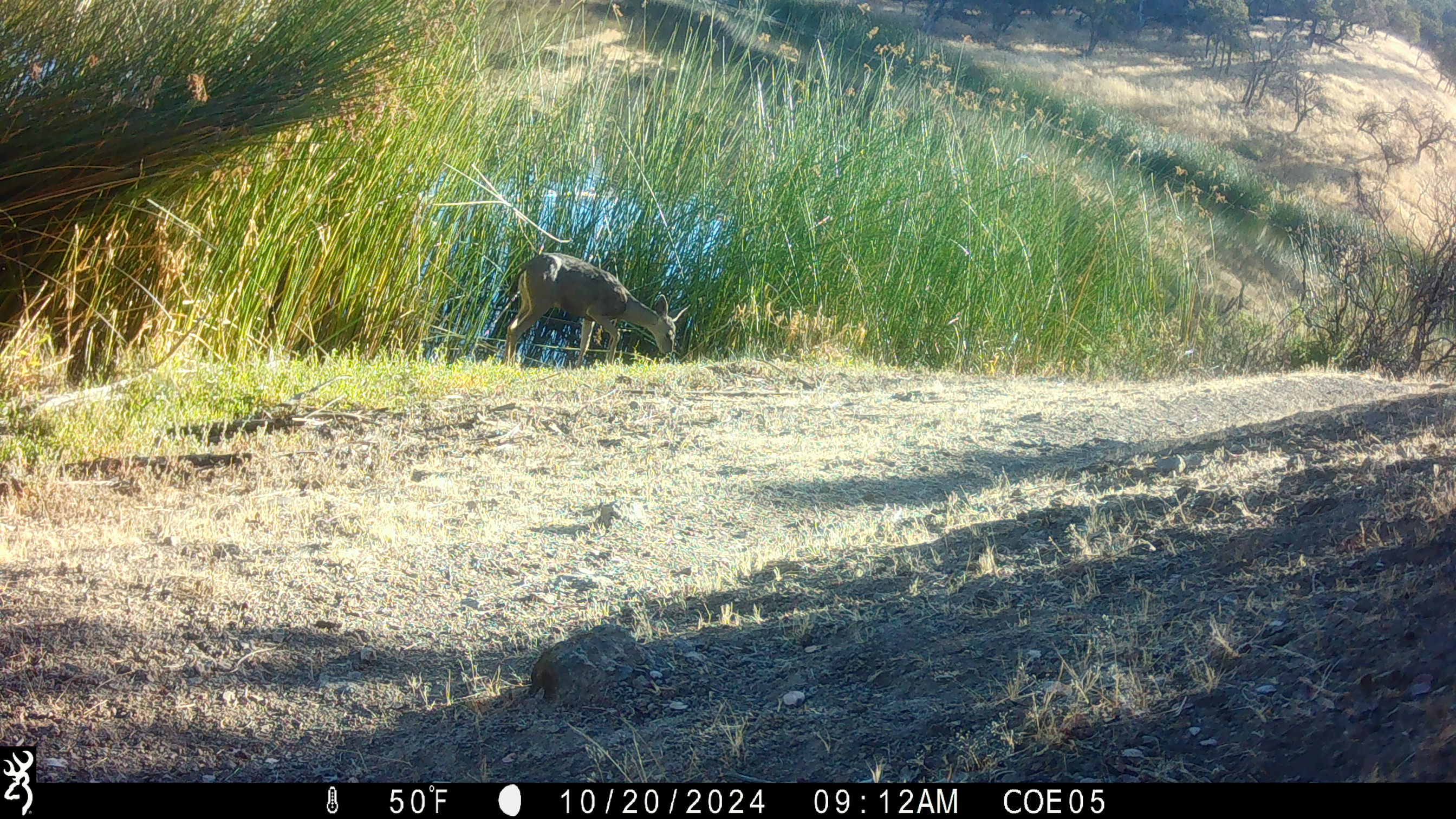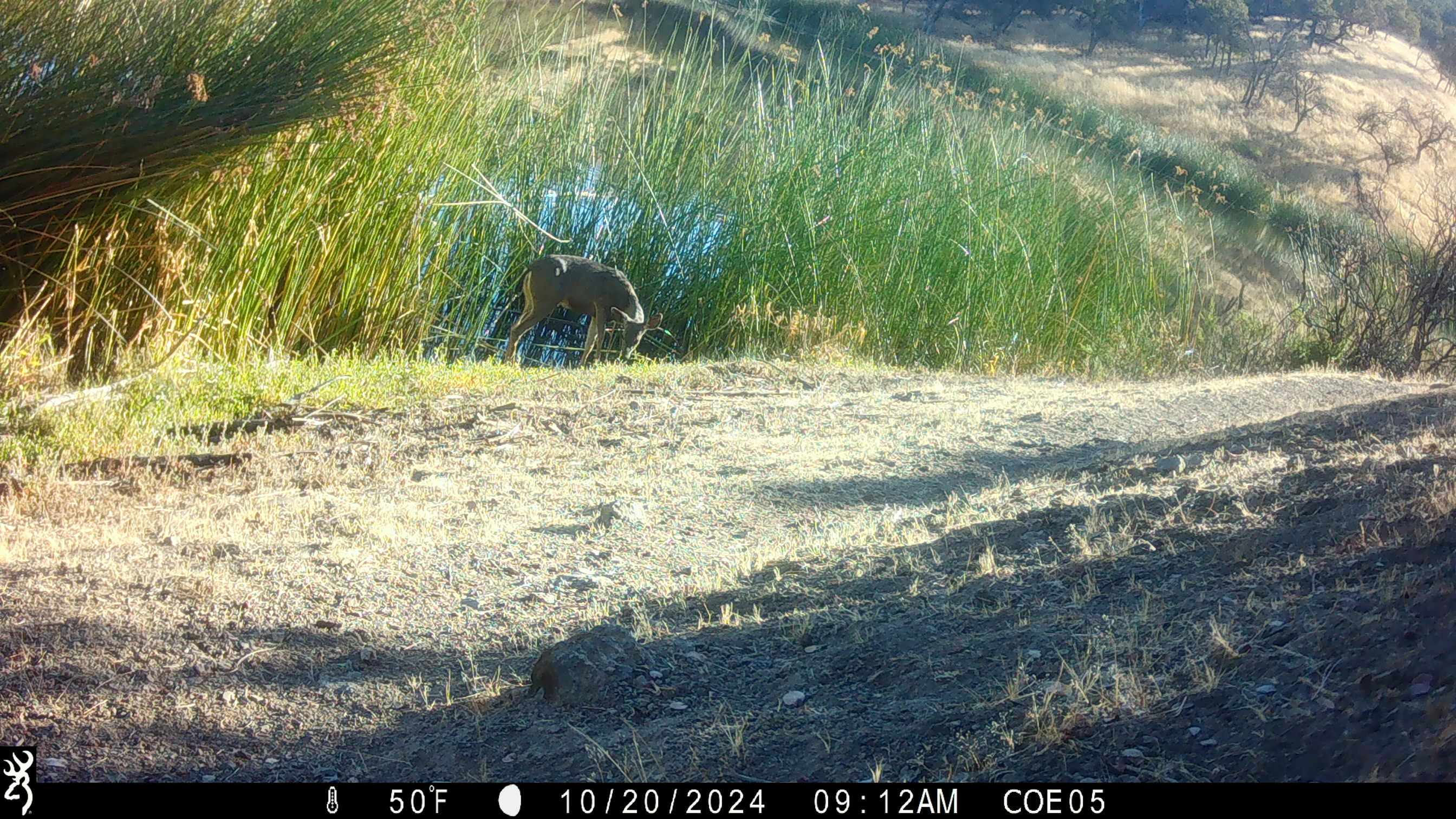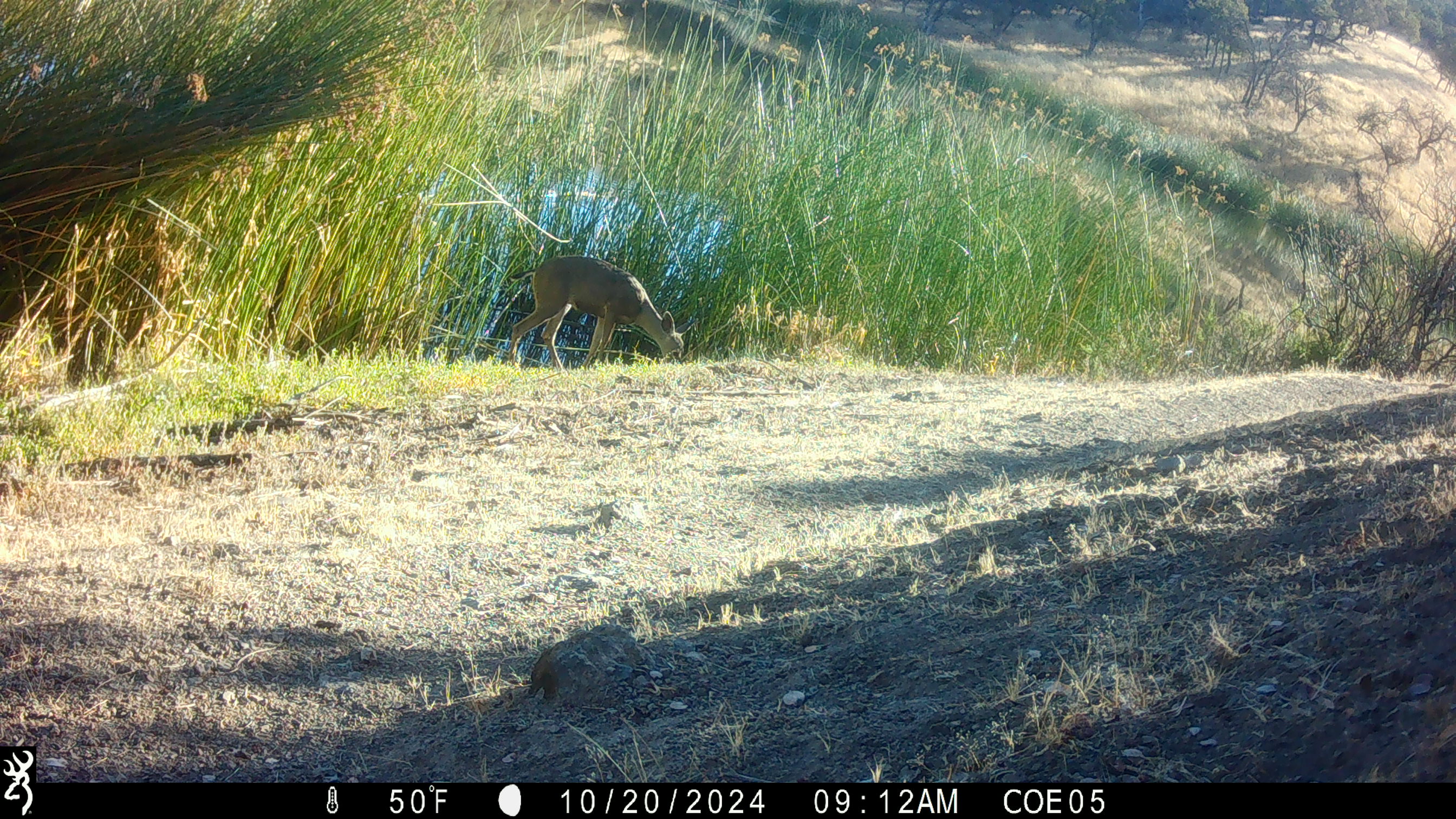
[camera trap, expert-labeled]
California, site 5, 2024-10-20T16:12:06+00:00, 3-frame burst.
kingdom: Animalia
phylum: Chordata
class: Mammalia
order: Artiodactyla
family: Cervidae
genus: Odocoileus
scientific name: Odocoileus hemionus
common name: mule deer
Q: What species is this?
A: Mule deer (Odocoileus hemionus).